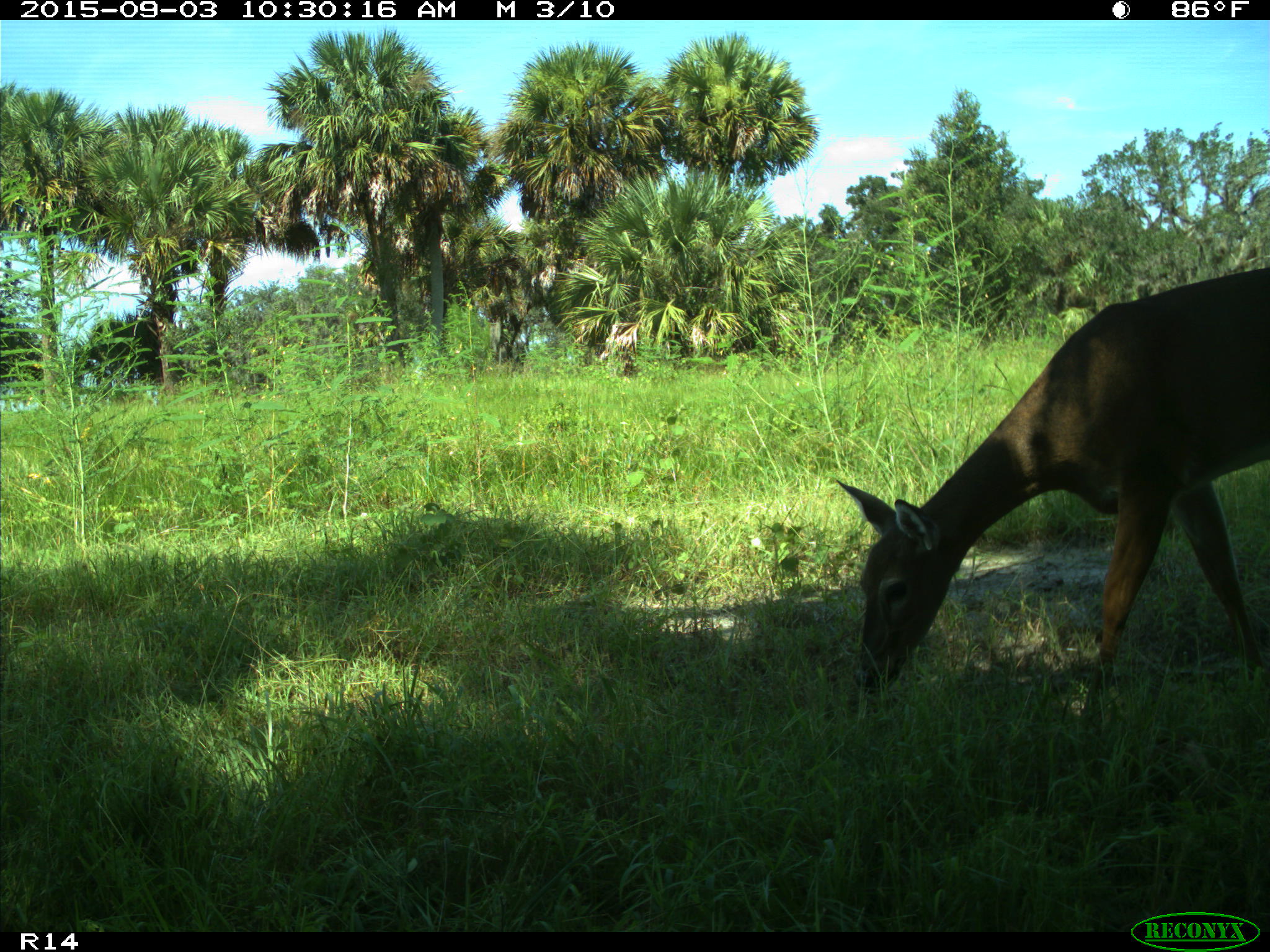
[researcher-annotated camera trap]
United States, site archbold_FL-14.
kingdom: Animalia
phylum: Chordata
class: Mammalia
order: Artiodactyla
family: Cervidae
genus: Odocoileus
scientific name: Odocoileus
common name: deer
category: unidentified deer